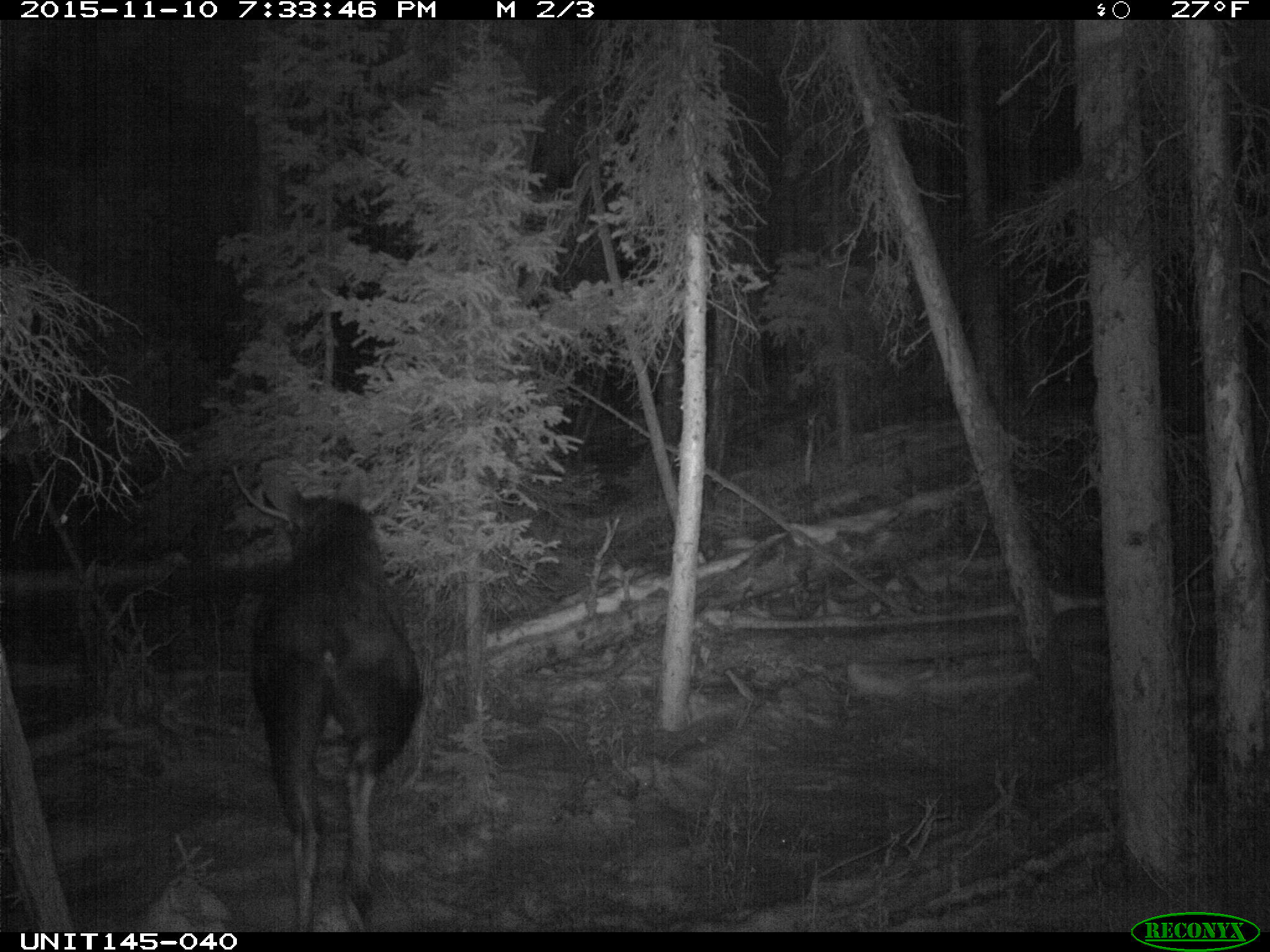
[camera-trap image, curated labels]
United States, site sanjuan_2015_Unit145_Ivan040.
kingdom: Animalia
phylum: Chordata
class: Mammalia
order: Artiodactyla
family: Cervidae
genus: Alces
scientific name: Alces alces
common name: moose